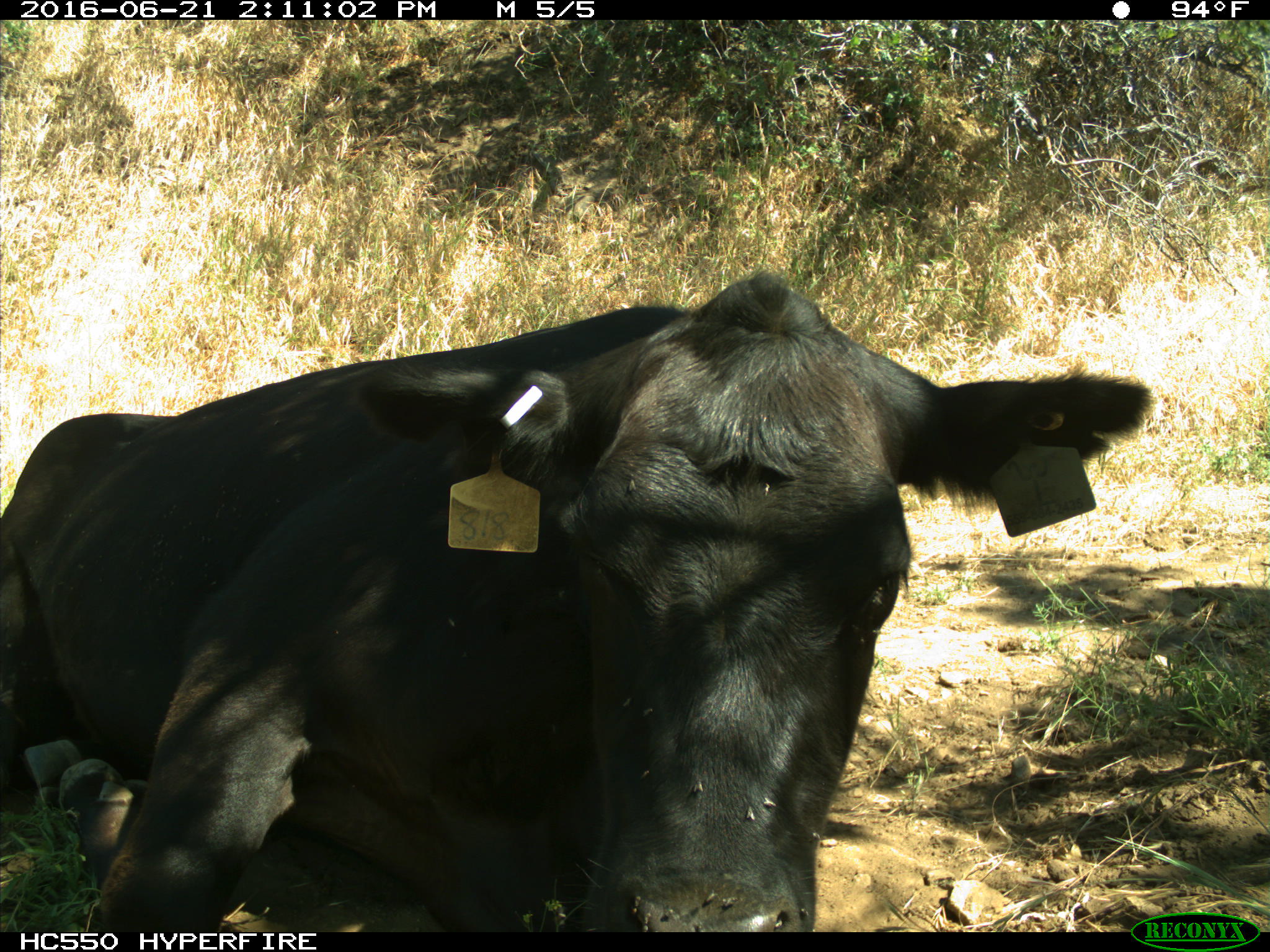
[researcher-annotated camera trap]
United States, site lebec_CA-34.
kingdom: Animalia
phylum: Chordata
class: Mammalia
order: Artiodactyla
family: Bovidae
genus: Bos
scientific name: Bos taurus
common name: domestic cow